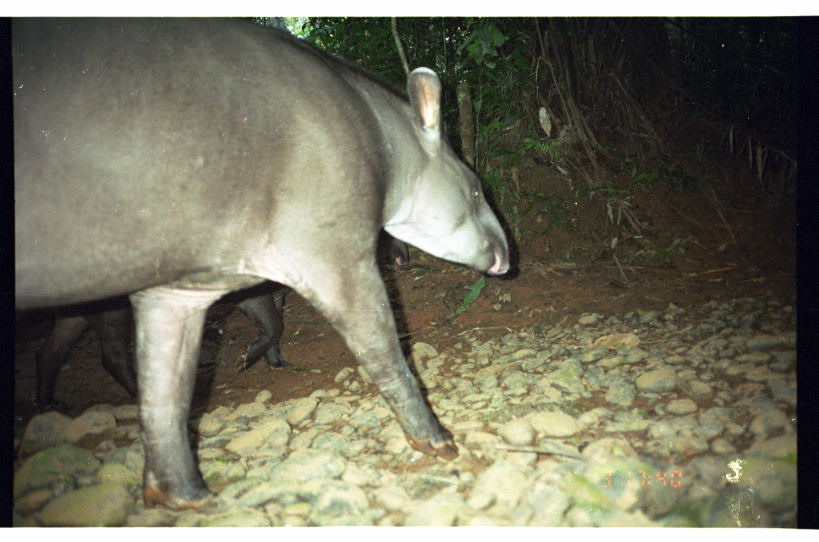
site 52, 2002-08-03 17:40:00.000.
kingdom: Animalia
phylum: Chordata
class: Mammalia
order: Perissodactyla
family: Tapiridae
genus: Tapirus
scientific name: Tapirus terrestris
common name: south american tapir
Tapirus terrestris (south american tapir).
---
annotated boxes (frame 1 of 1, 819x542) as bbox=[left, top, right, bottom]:
tapirus terrestris: bbox=[15, 16, 512, 510]; bbox=[30, 230, 409, 413]